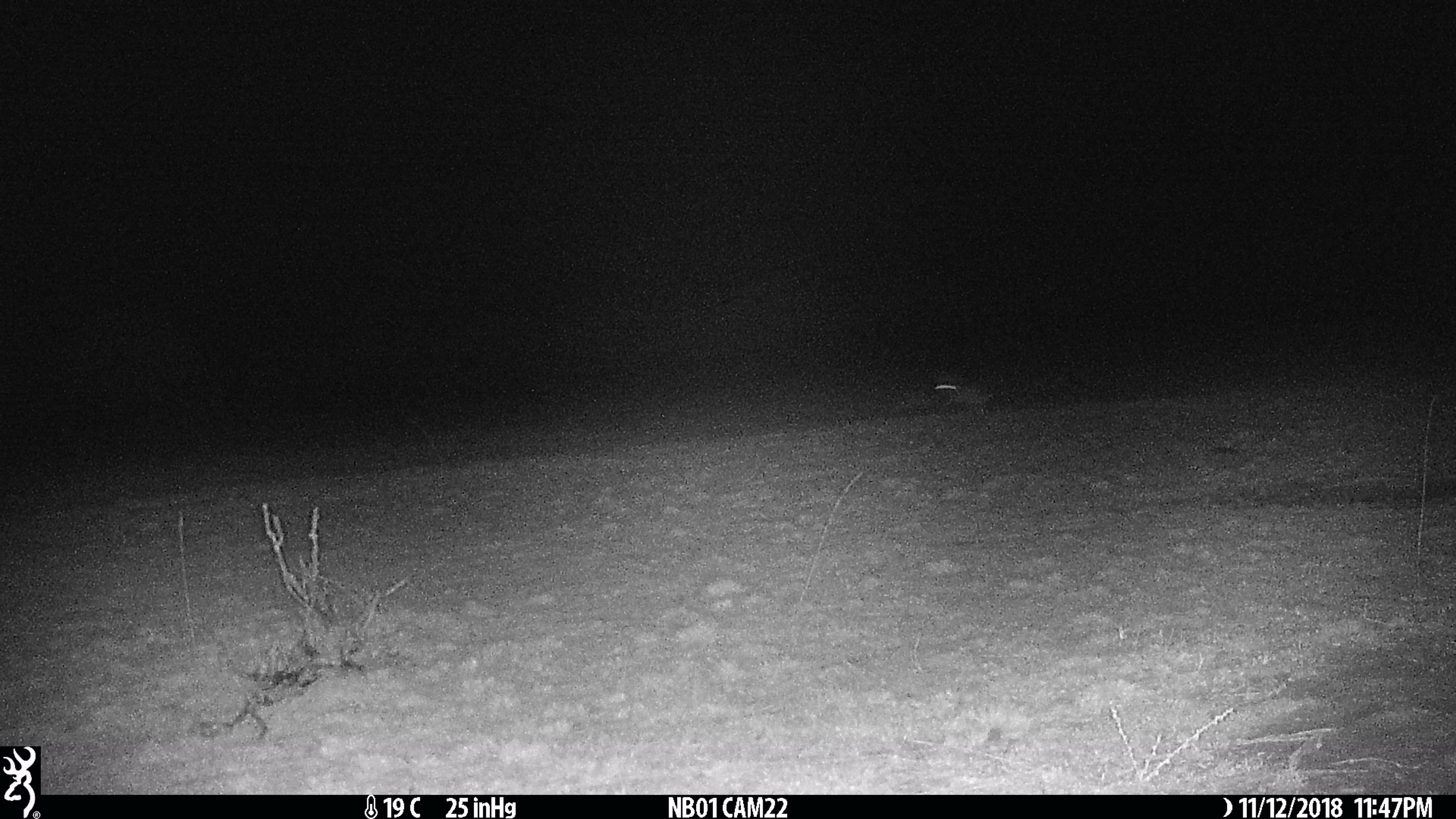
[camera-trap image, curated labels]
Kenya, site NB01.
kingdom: Animalia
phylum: Chordata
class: Mammalia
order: Lagomorpha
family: Leporidae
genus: Lepus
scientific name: Lepus capensis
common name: cape hare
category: hare